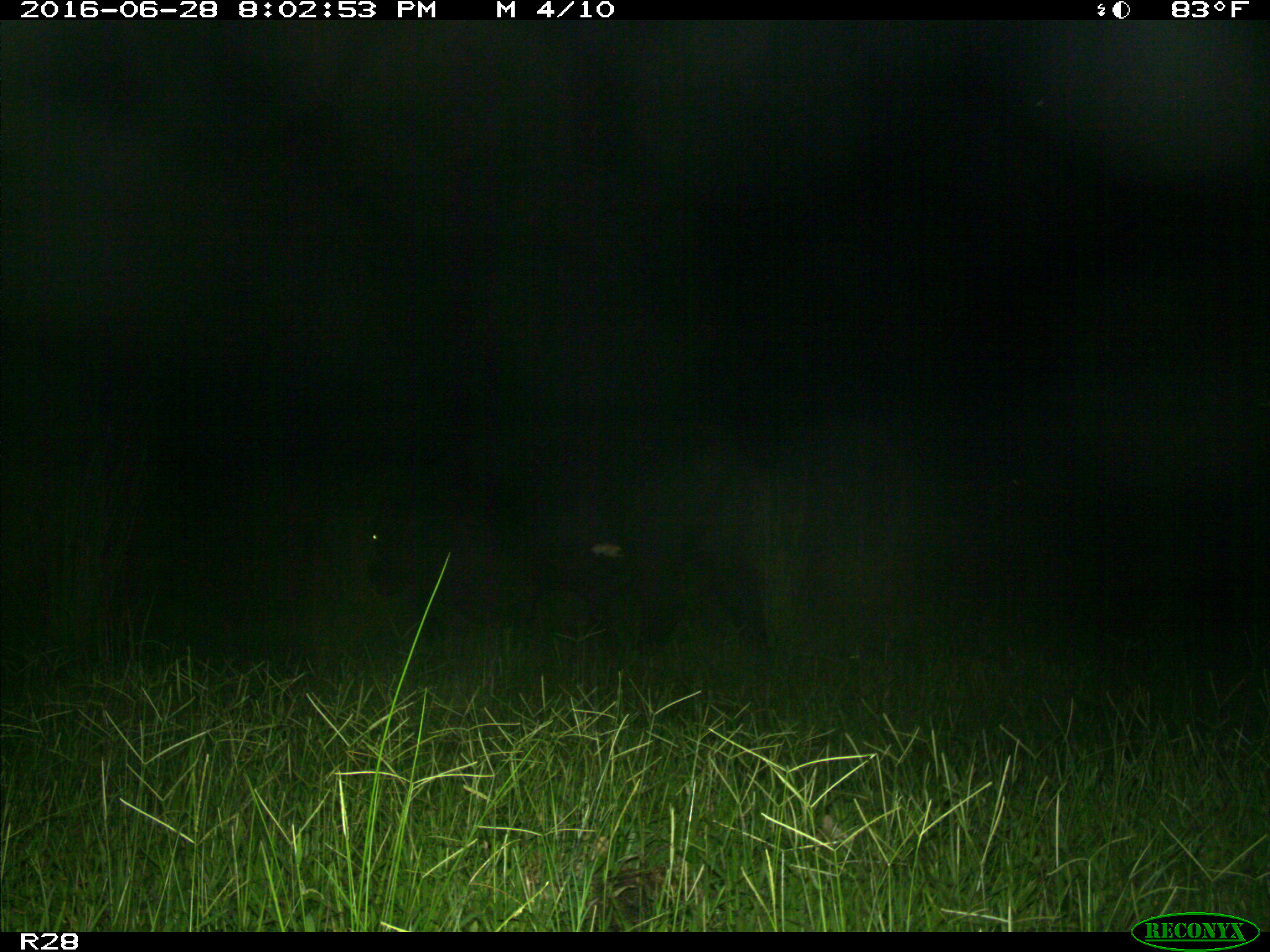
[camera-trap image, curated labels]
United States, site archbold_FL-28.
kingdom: Animalia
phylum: Chordata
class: Mammalia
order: Artiodactyla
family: Bovidae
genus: Bos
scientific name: Bos taurus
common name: domestic cow